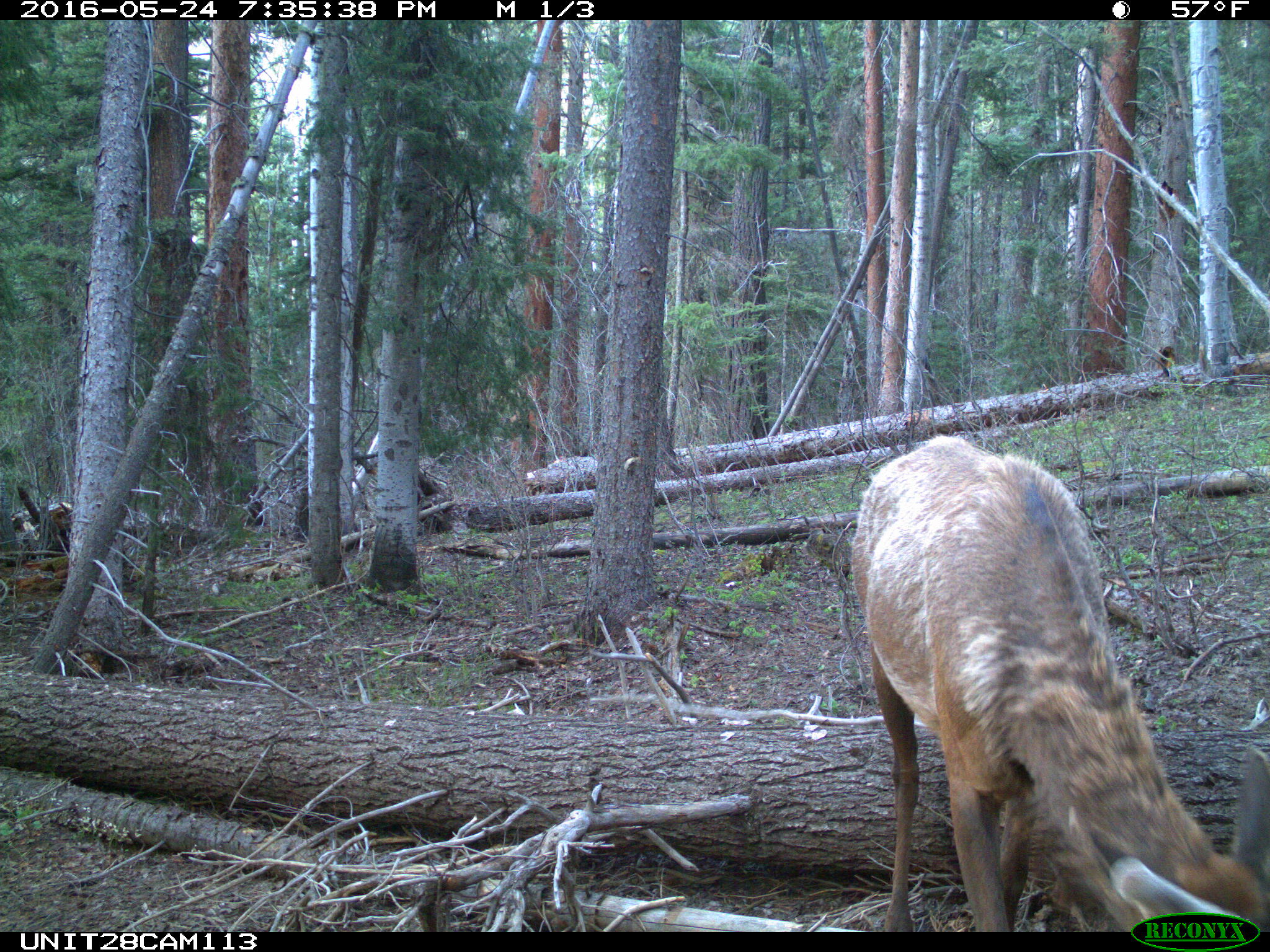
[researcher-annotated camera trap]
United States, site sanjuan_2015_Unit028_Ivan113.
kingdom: Animalia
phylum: Chordata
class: Mammalia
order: Artiodactyla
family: Cervidae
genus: Cervus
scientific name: Cervus elaphus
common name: red deer